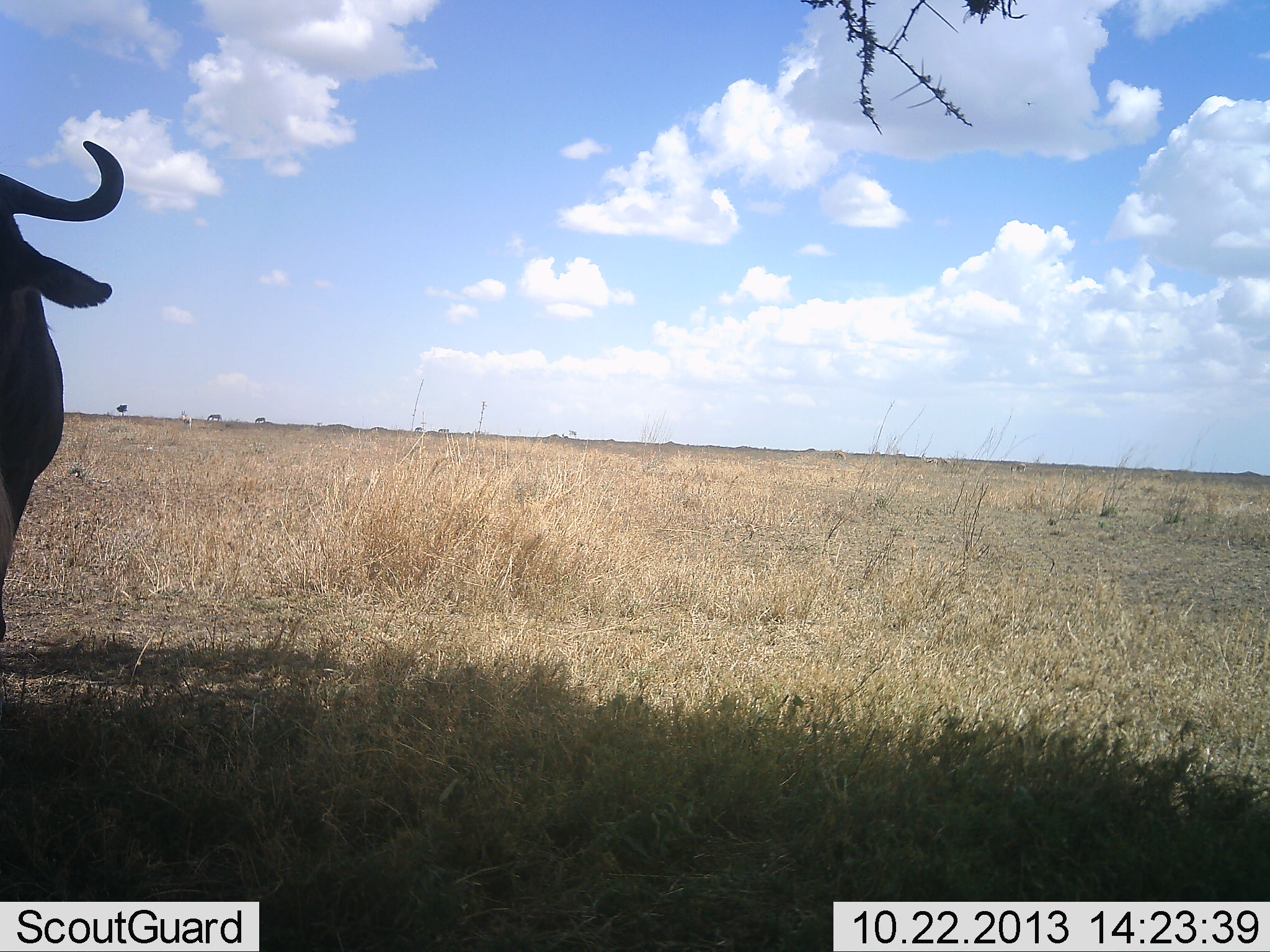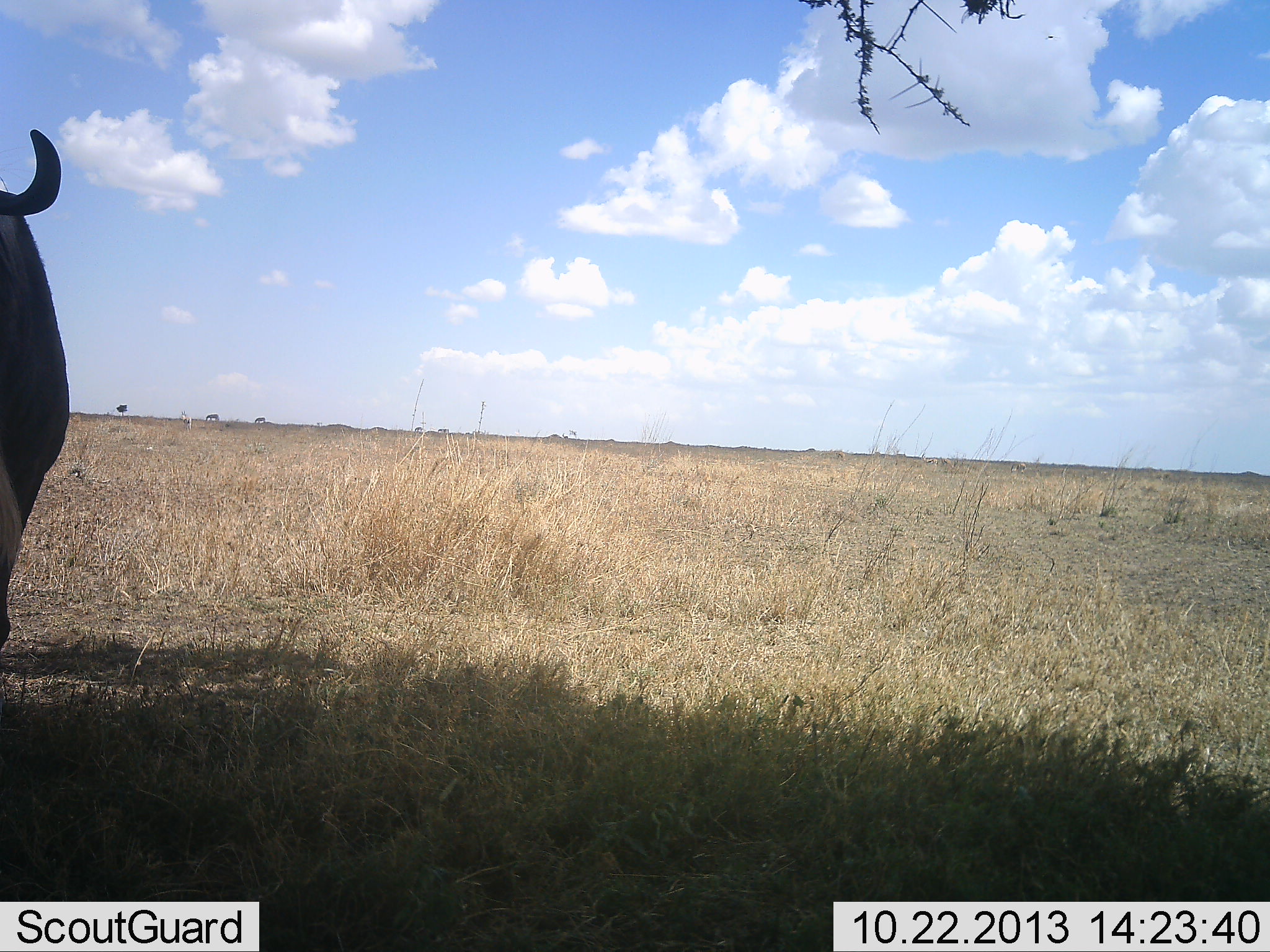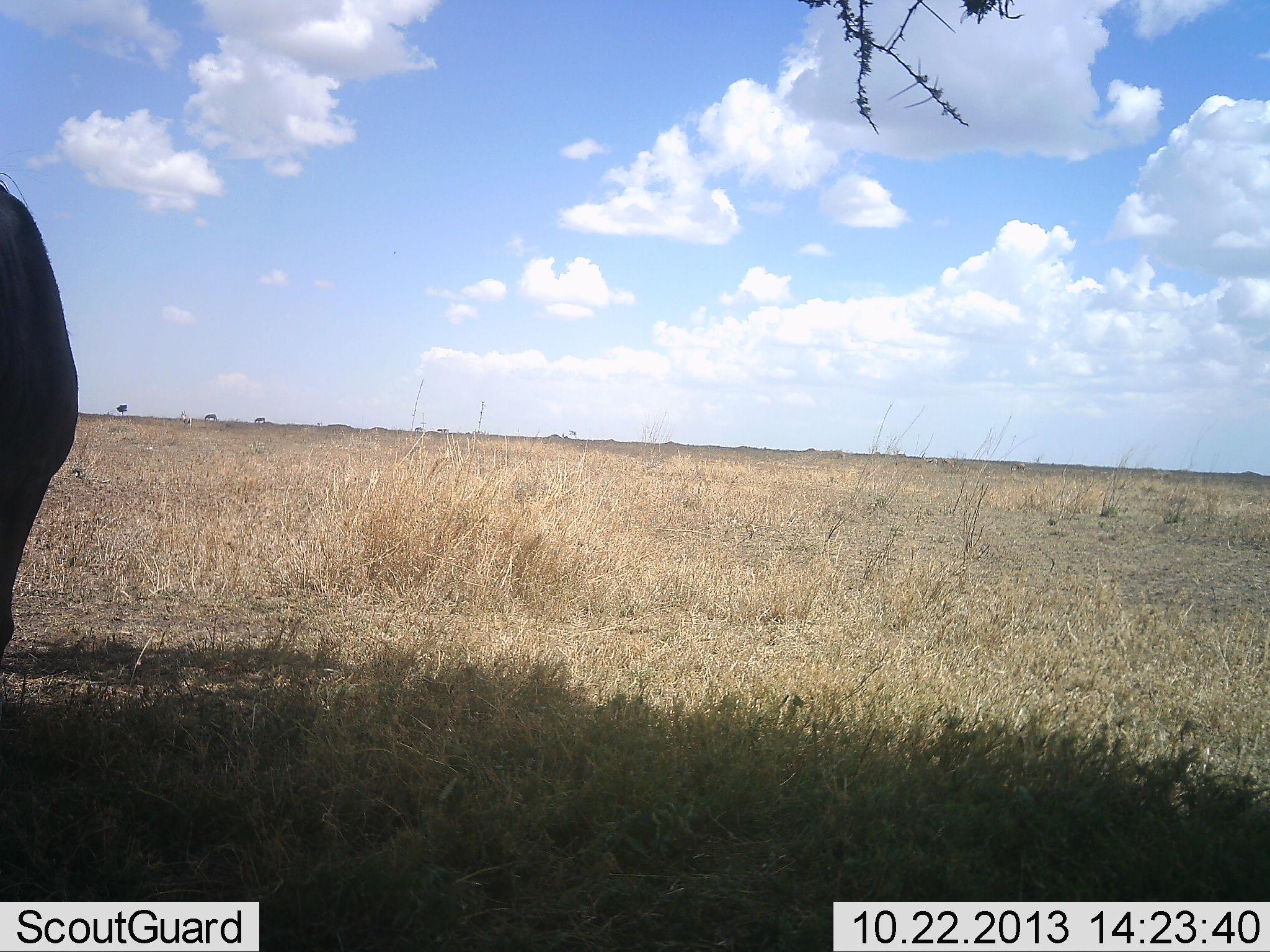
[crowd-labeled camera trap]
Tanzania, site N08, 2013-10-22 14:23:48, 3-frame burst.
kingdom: Animalia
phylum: Chordata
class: Mammalia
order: Artiodactyla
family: Bovidae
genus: Connochaetes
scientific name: Connochaetes taurinus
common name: blue wildebeest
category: wildebeest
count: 1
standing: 90%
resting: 0%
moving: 10%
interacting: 0%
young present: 0%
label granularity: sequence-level